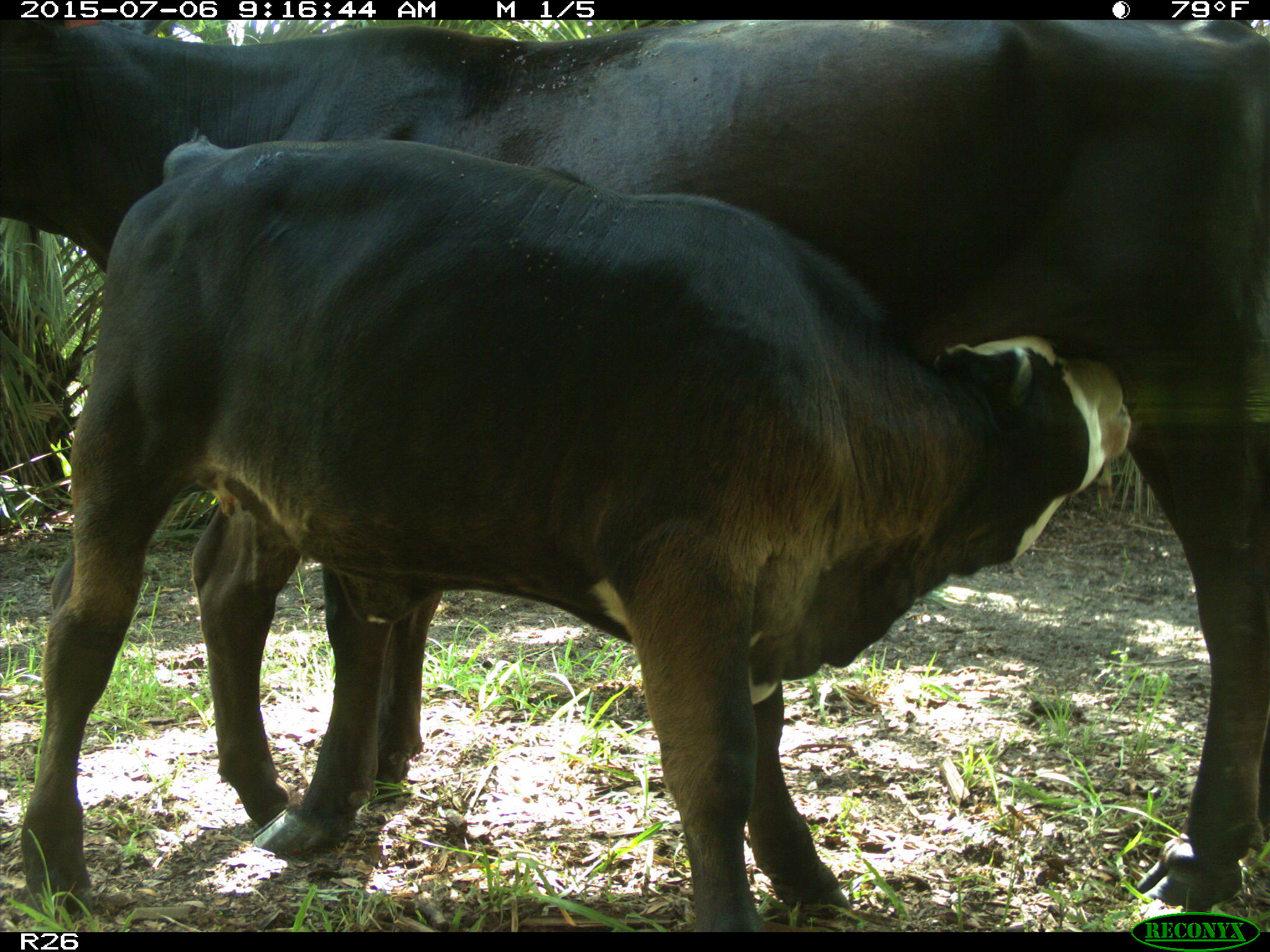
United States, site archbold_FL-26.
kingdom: Animalia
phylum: Chordata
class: Mammalia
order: Artiodactyla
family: Bovidae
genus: Bos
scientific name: Bos taurus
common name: domestic cow